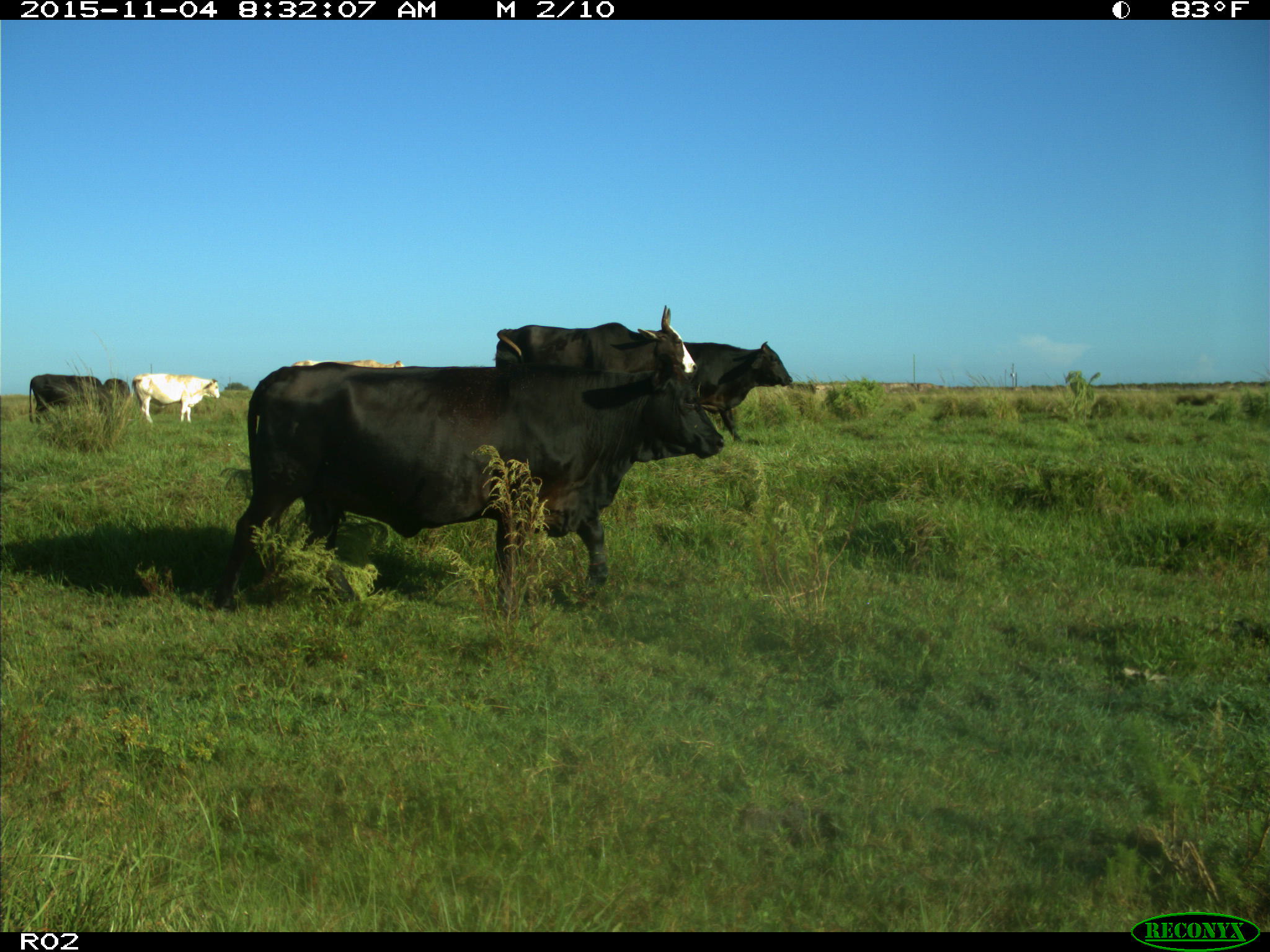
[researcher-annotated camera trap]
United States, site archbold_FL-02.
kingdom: Animalia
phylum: Chordata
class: Mammalia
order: Artiodactyla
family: Bovidae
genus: Bos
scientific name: Bos taurus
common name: domestic cow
Bos taurus (domestic cow).